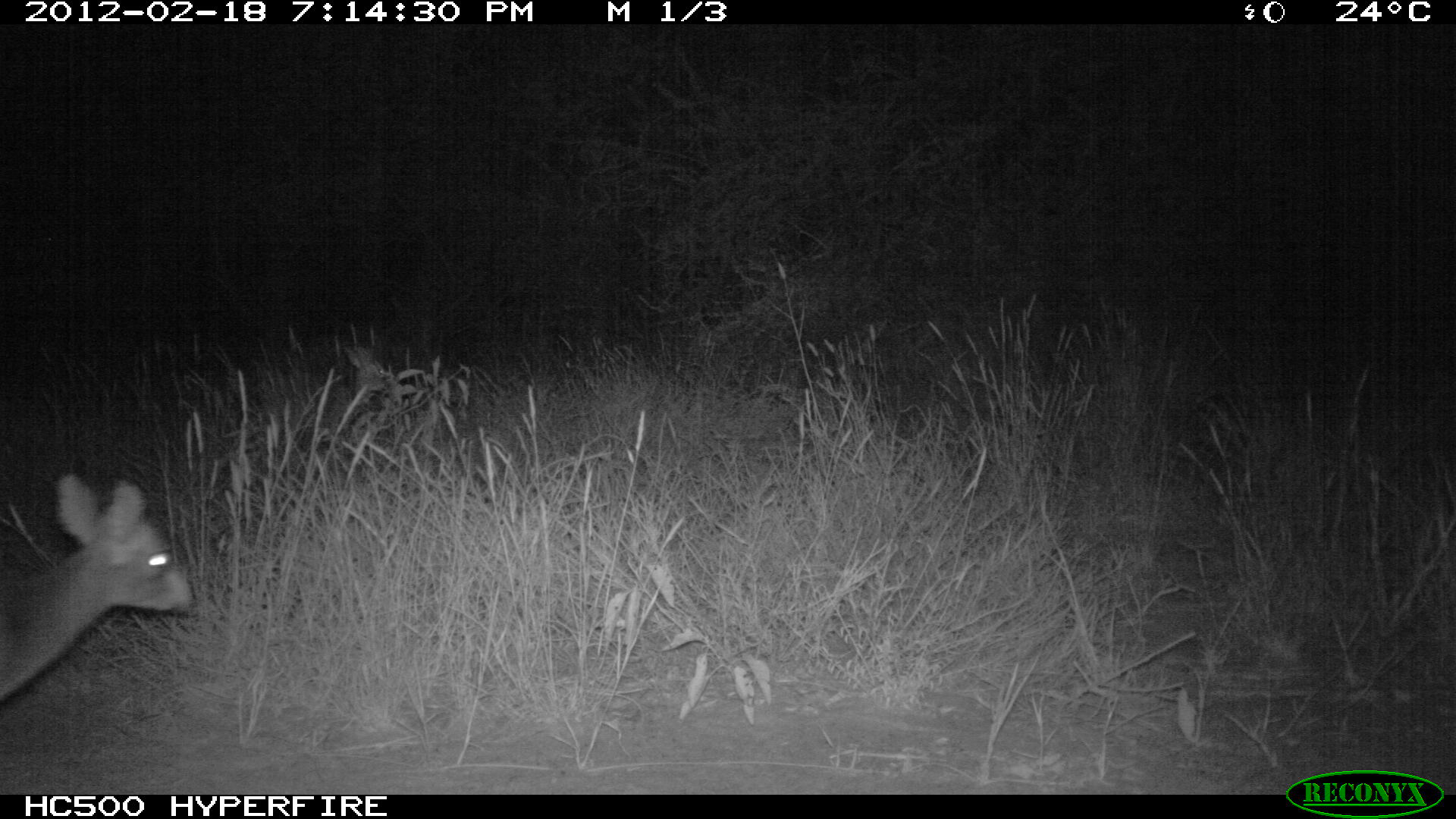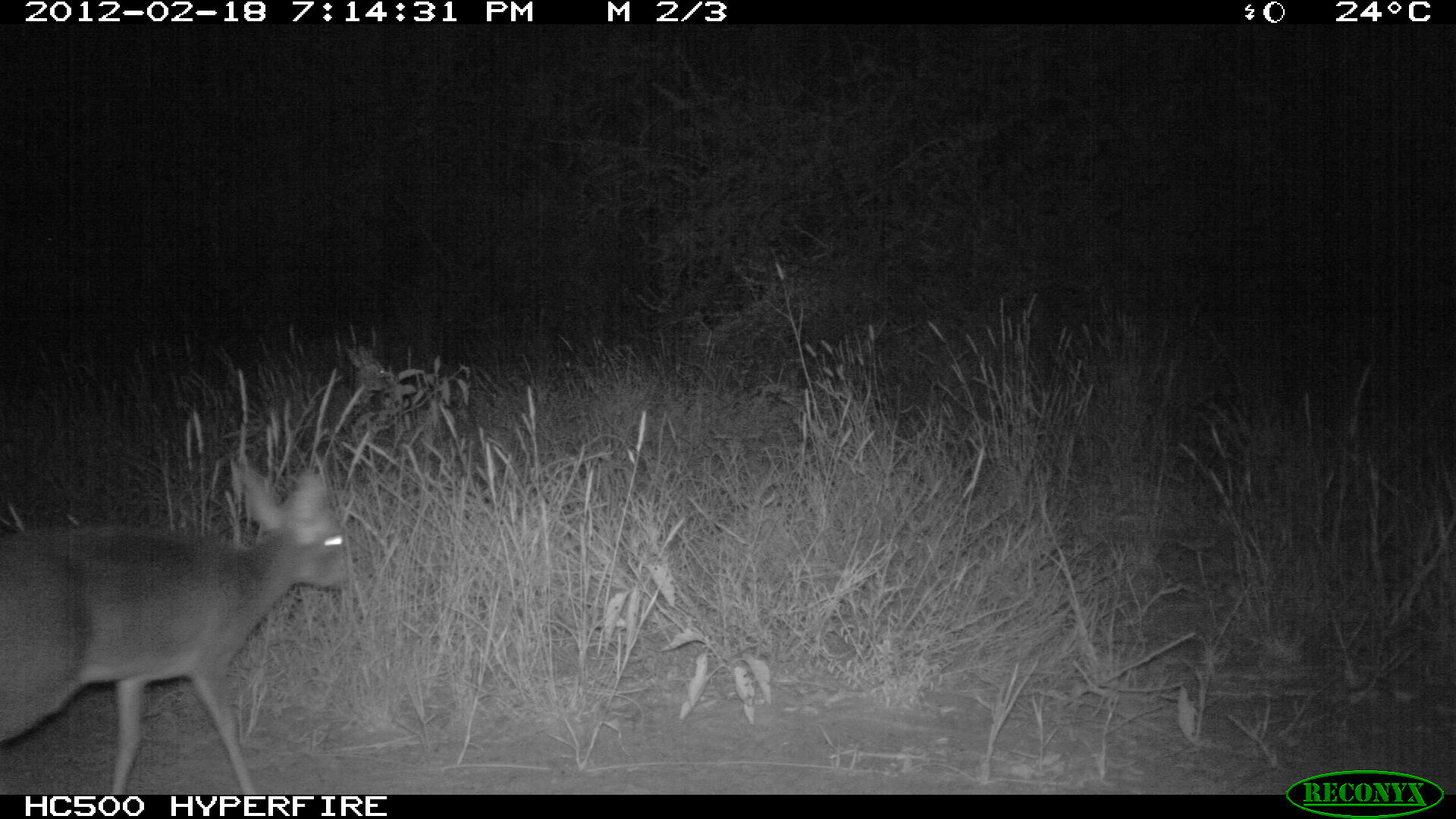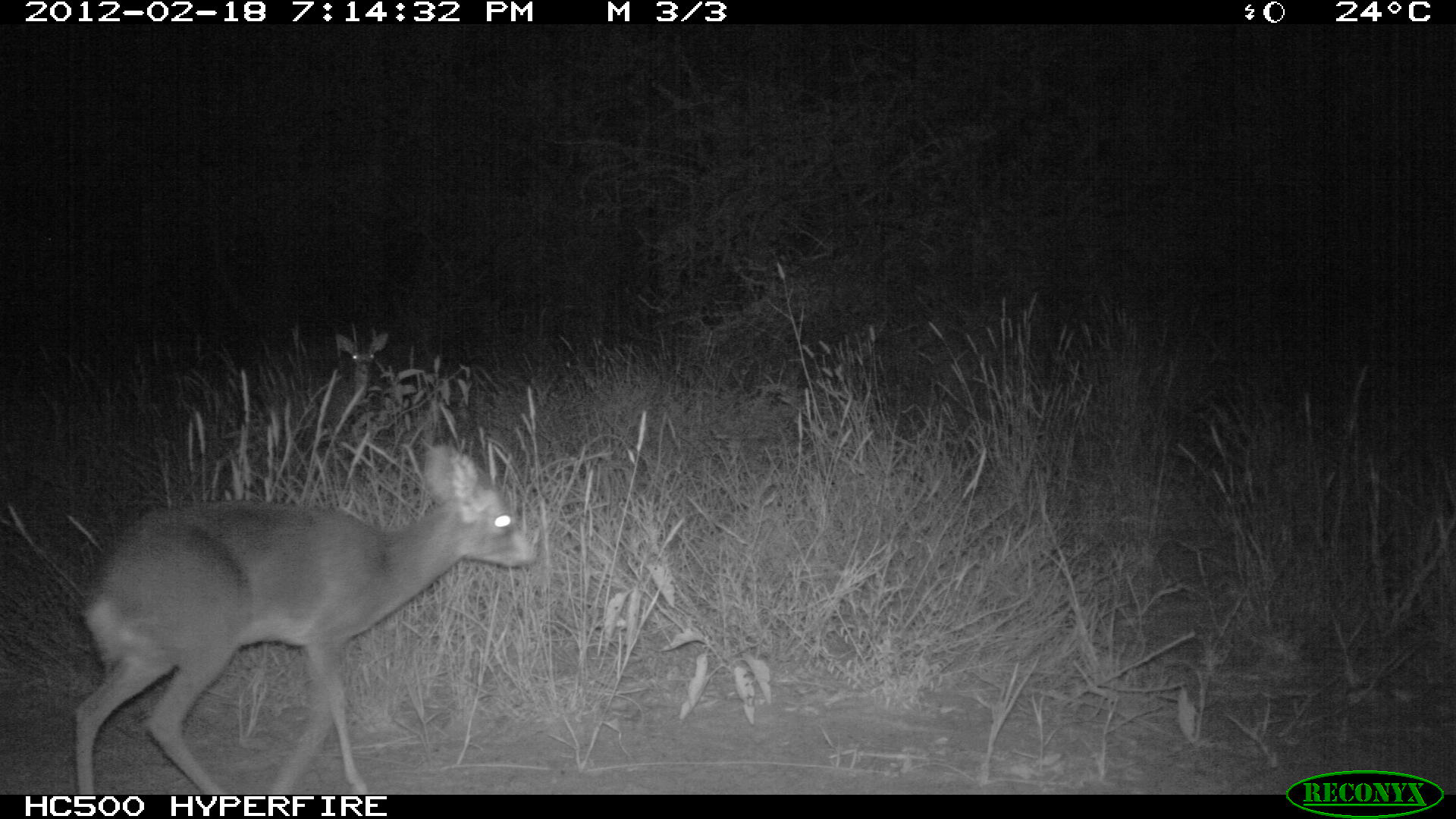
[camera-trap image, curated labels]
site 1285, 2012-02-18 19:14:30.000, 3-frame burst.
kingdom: Animalia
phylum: Chordata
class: Mammalia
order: Artiodactyla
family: Bovidae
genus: Madoqua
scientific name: Madoqua guentheri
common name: günther's dik-dik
Madoqua guentheri (günther's dik-dik), count 2.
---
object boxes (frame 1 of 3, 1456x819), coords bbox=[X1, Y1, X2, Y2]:
madoqua guentheri: bbox=[0, 471, 199, 695]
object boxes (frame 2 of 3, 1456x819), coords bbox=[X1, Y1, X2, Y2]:
madoqua guentheri: bbox=[0, 457, 350, 794]